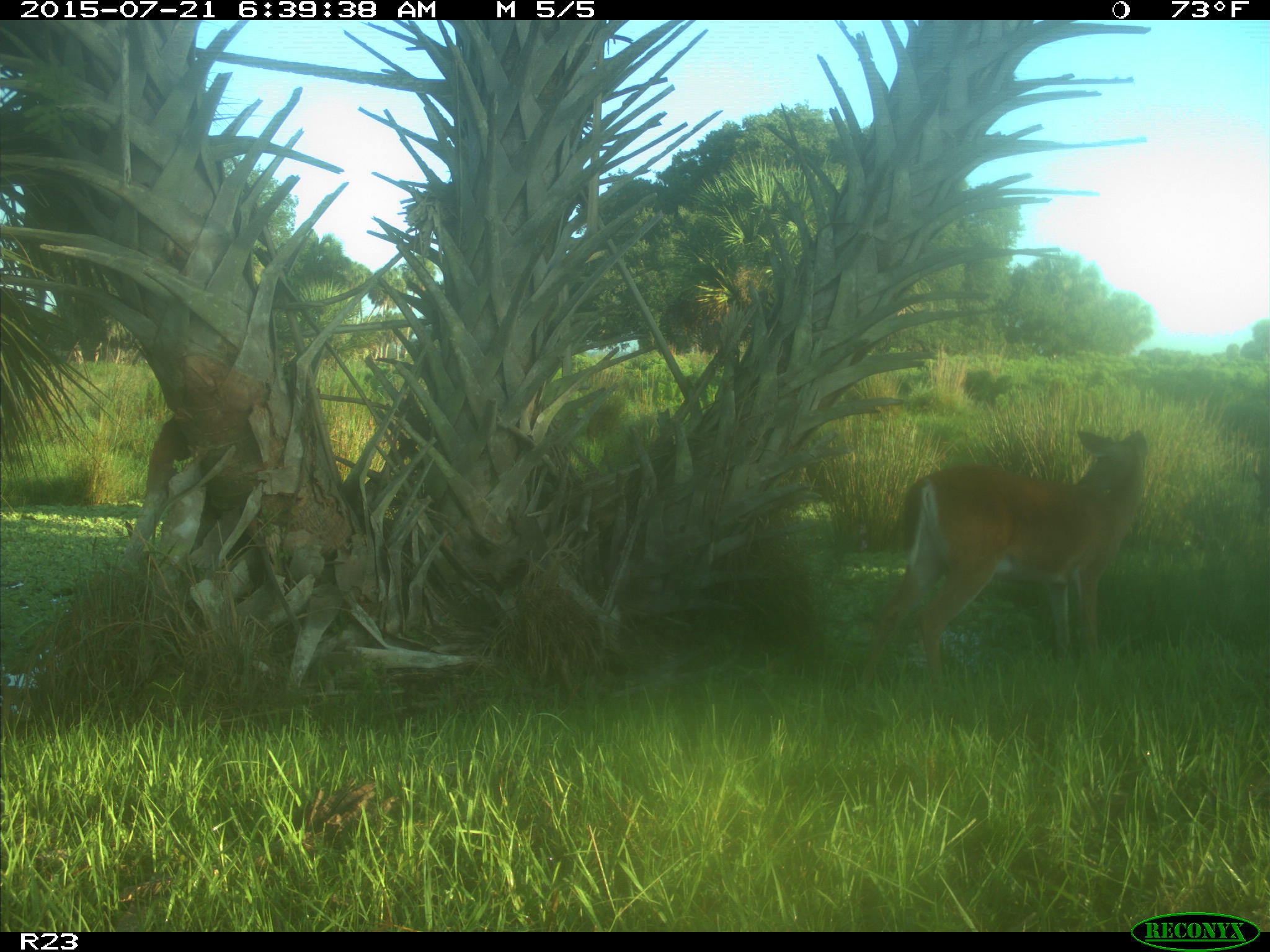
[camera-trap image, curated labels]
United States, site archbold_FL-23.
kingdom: Animalia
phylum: Chordata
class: Mammalia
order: Artiodactyla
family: Bovidae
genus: Bos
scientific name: Bos taurus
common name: domestic cow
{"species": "Bos taurus (domestic cow)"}